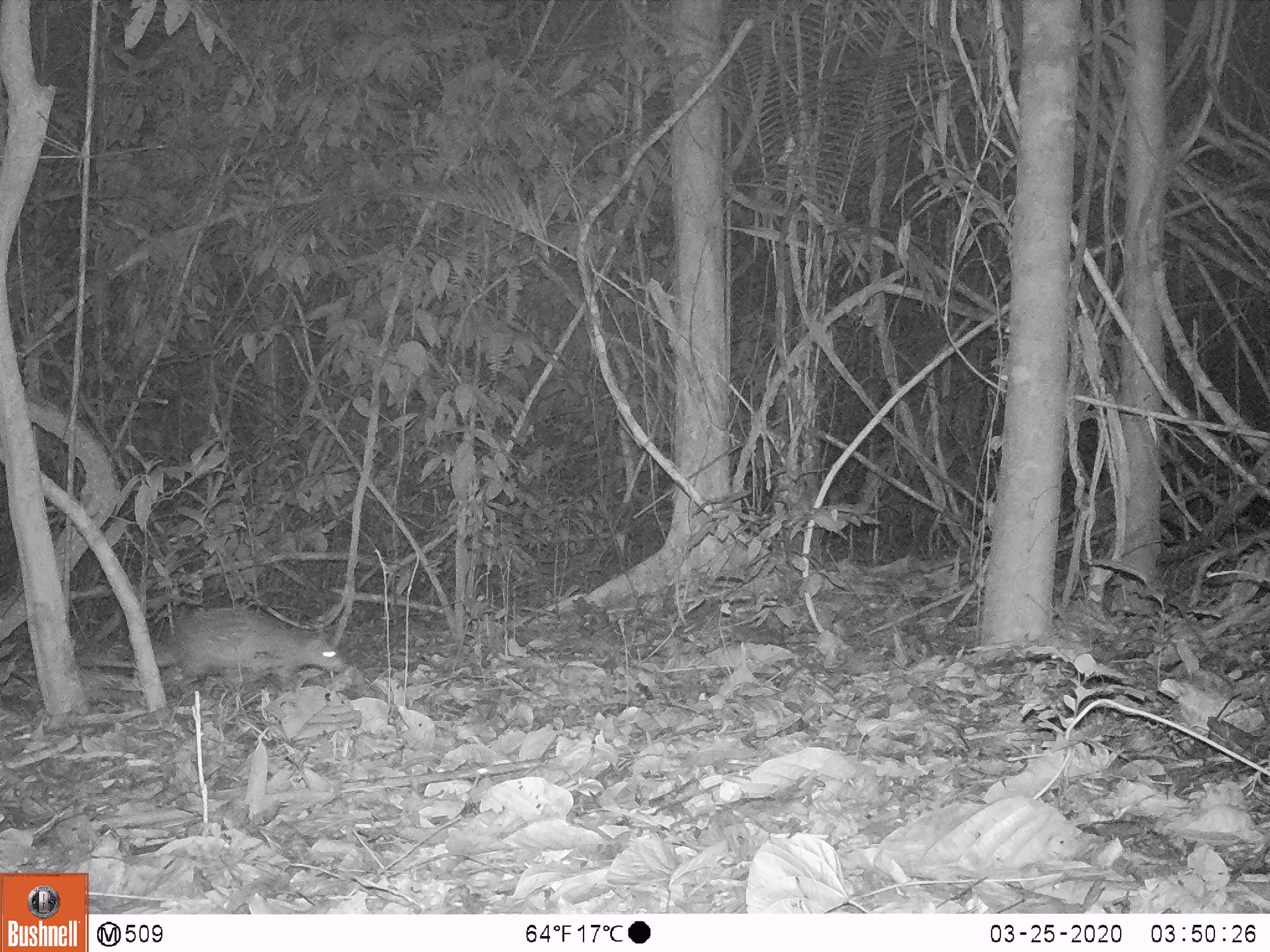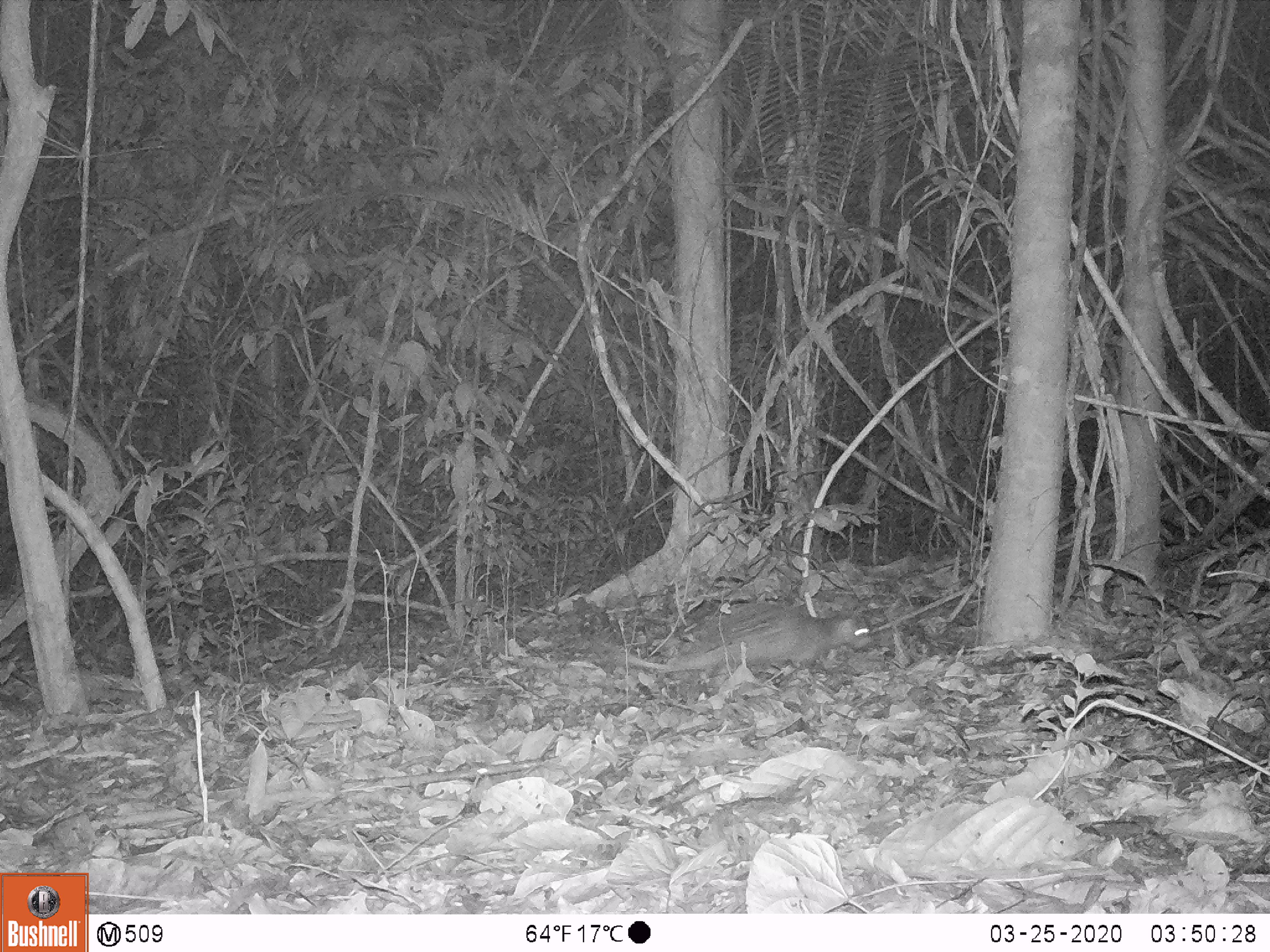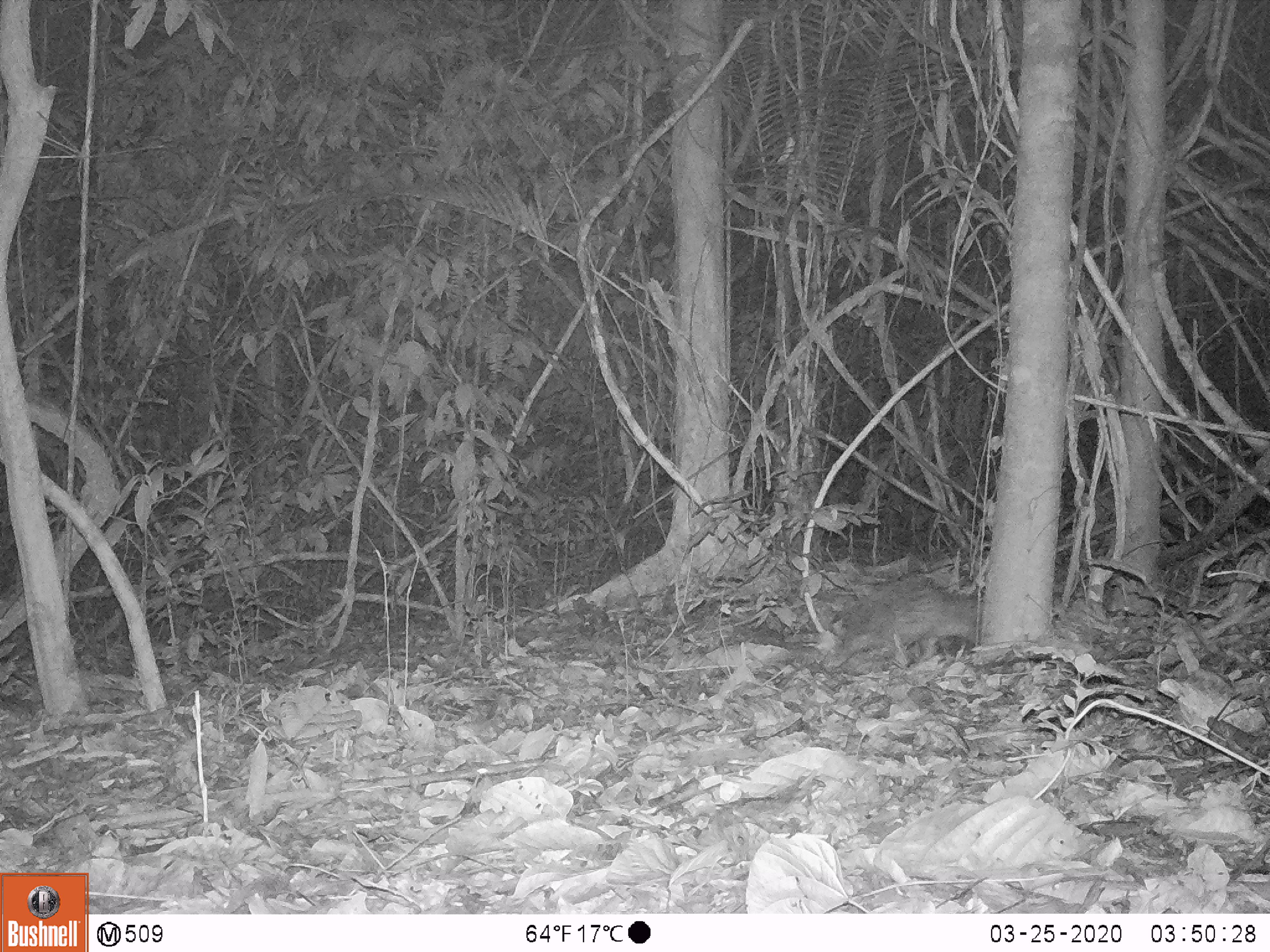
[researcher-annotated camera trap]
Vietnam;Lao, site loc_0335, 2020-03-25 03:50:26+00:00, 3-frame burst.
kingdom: Animalia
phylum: Chordata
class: Mammalia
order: Rodentia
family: Hystricidae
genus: Atherurus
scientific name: Atherurus macrourus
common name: asiatic brush-tailed porcupine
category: asiatic brush tailed porcupine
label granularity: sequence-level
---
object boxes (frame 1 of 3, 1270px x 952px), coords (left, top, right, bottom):
asiatic brush tailed porcupine: (87, 606, 342, 688)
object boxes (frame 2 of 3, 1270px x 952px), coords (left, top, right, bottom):
asiatic brush tailed porcupine: (609, 601, 869, 676)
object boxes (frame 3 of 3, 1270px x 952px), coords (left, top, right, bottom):
asiatic brush tailed porcupine: (830, 574, 983, 667)